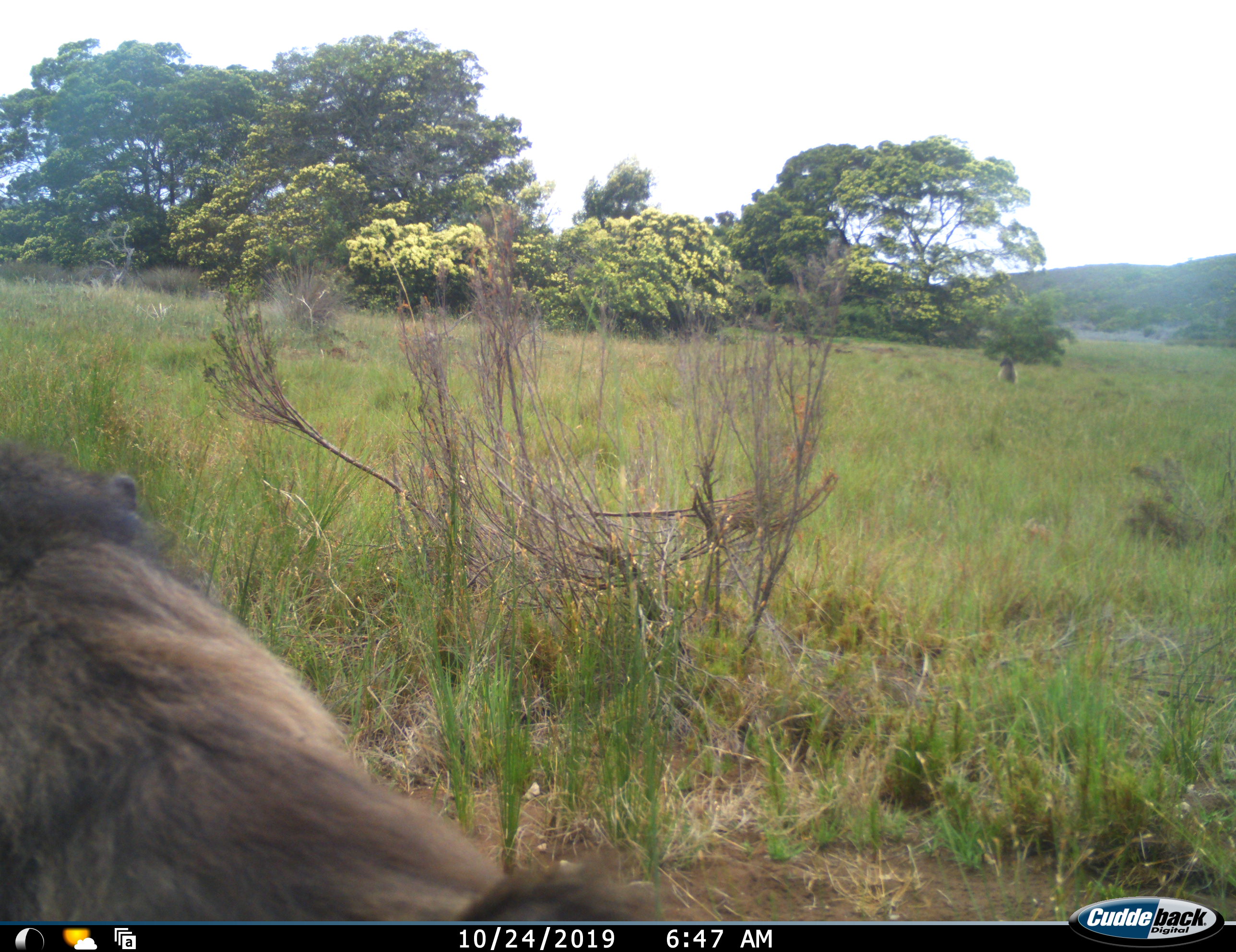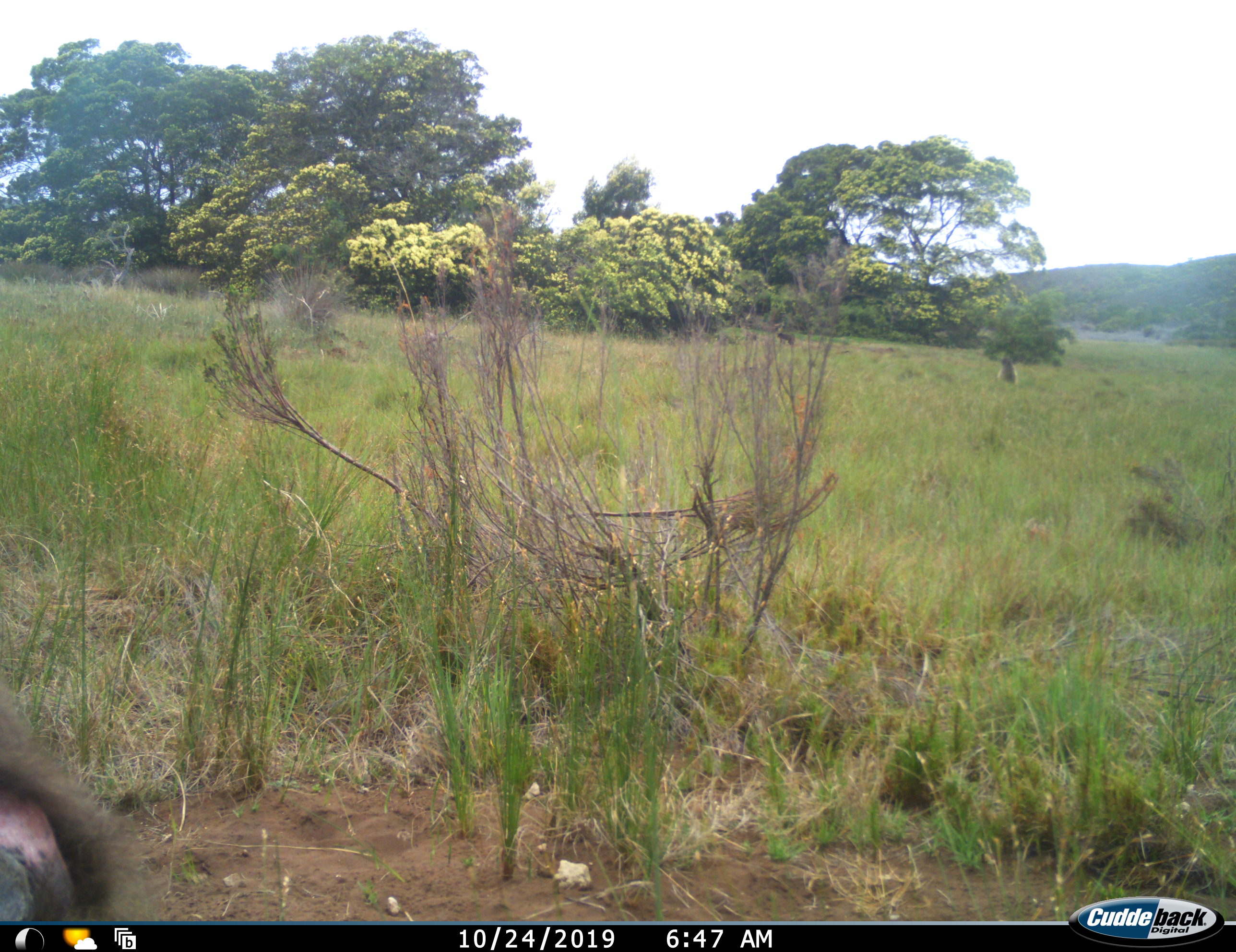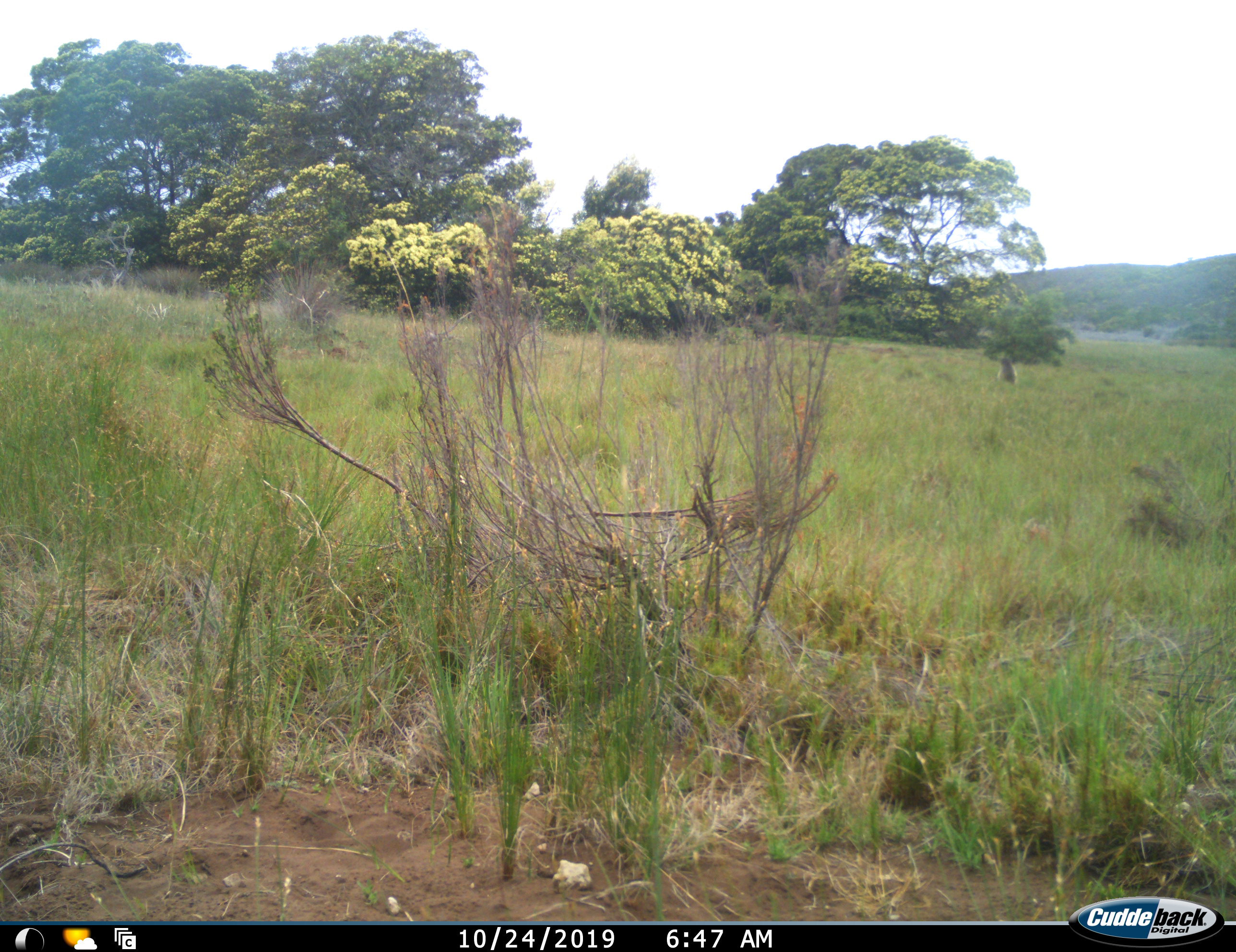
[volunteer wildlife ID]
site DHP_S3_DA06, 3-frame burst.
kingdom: Animalia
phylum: Chordata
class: Mammalia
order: Primates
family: Cercopithecidae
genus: Papio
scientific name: Papio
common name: baboon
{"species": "baboon (Papio)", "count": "4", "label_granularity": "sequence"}